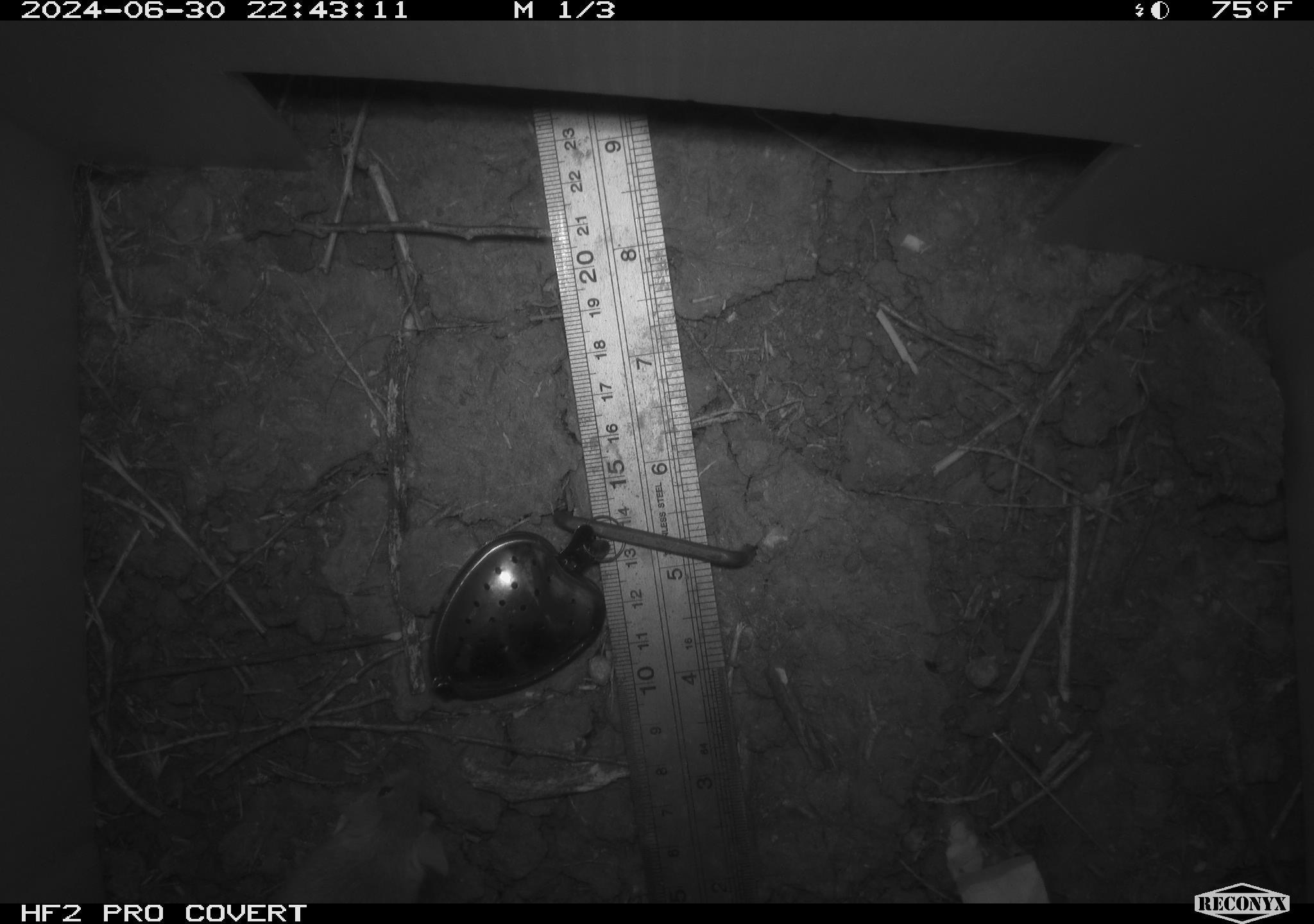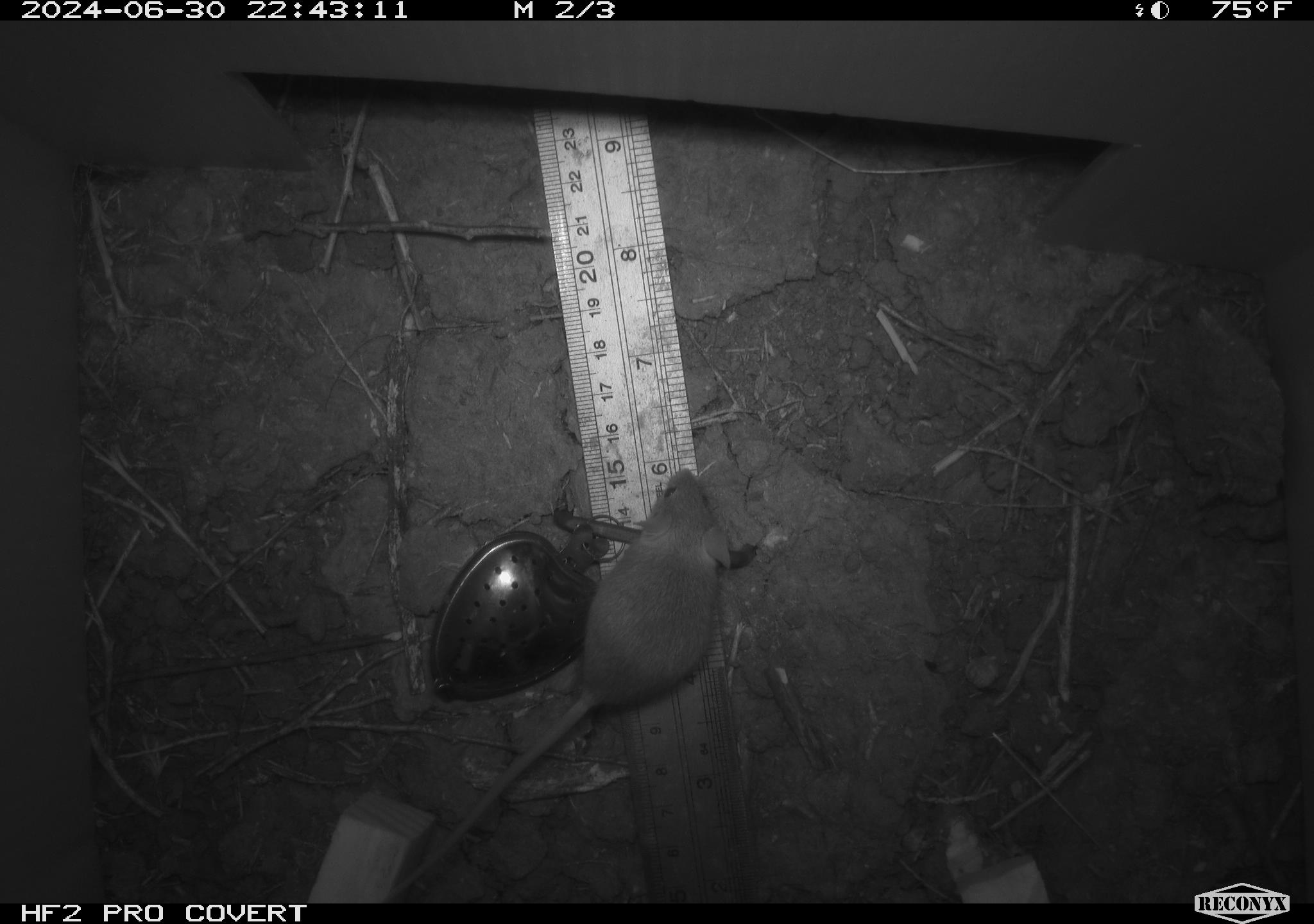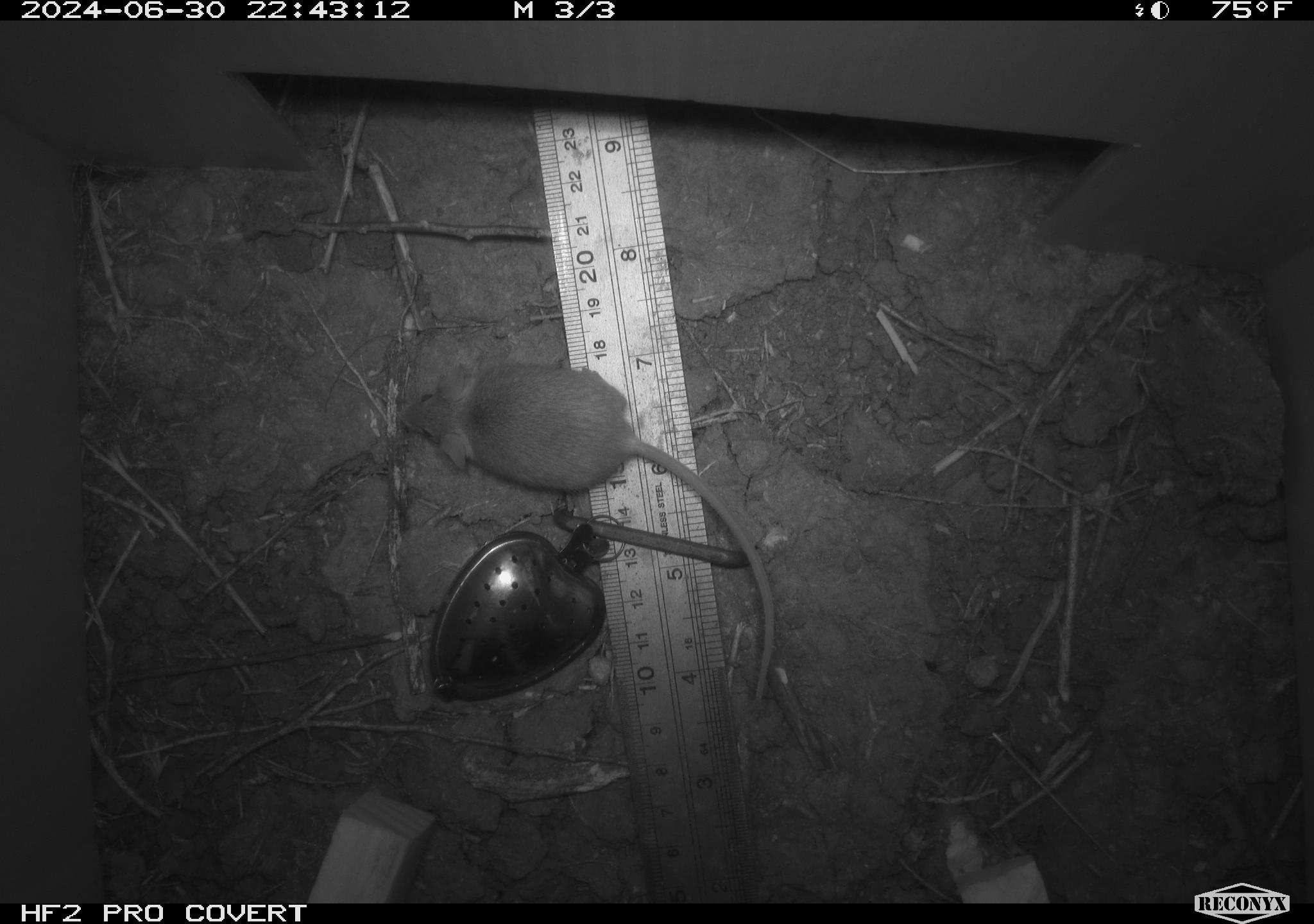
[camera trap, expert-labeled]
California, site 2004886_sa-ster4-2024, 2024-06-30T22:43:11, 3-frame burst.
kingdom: Animalia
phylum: Chordata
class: Mammalia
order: Rodentia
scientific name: Rodentia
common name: mouse species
Mouse species (Rodentia).